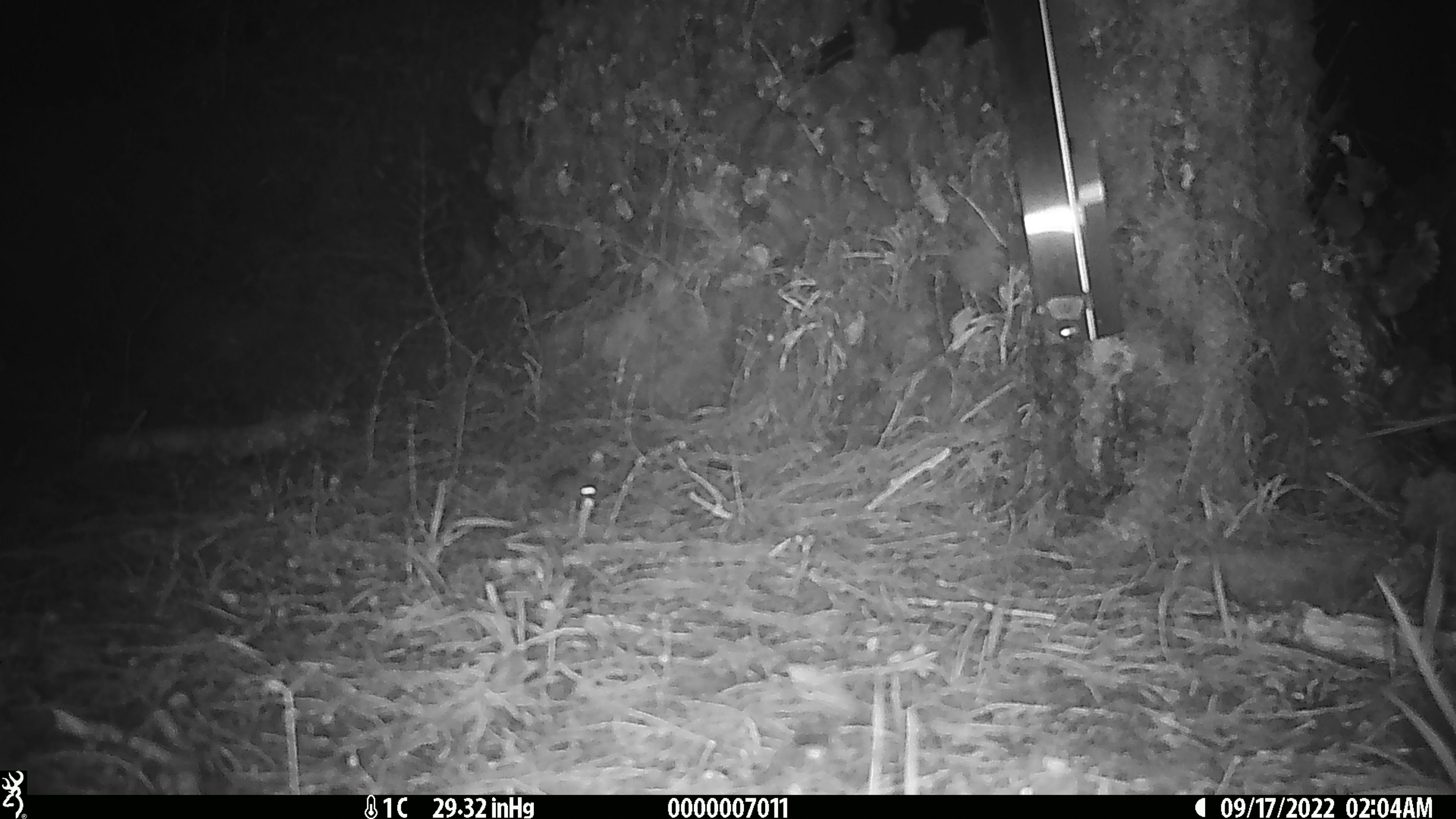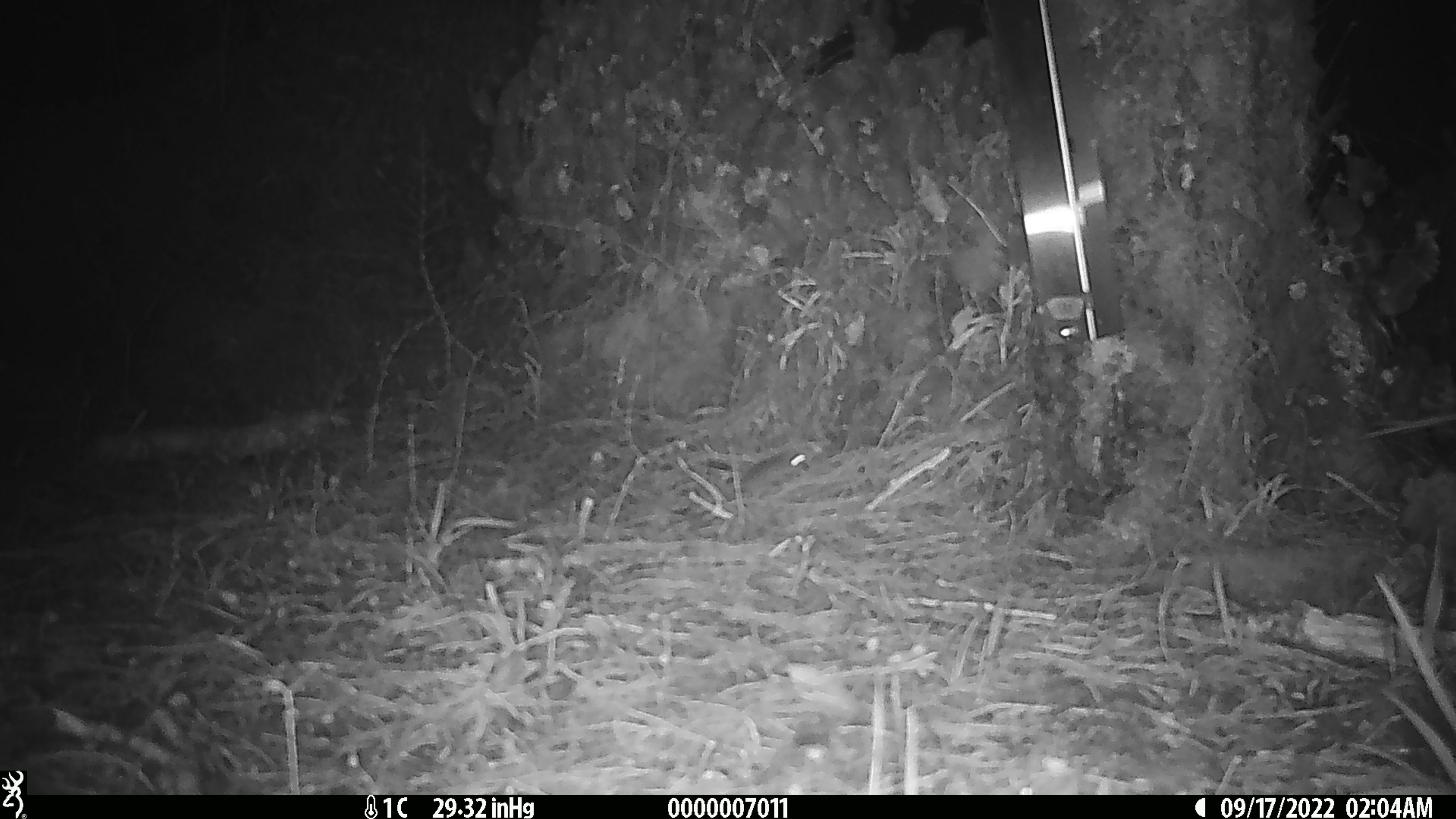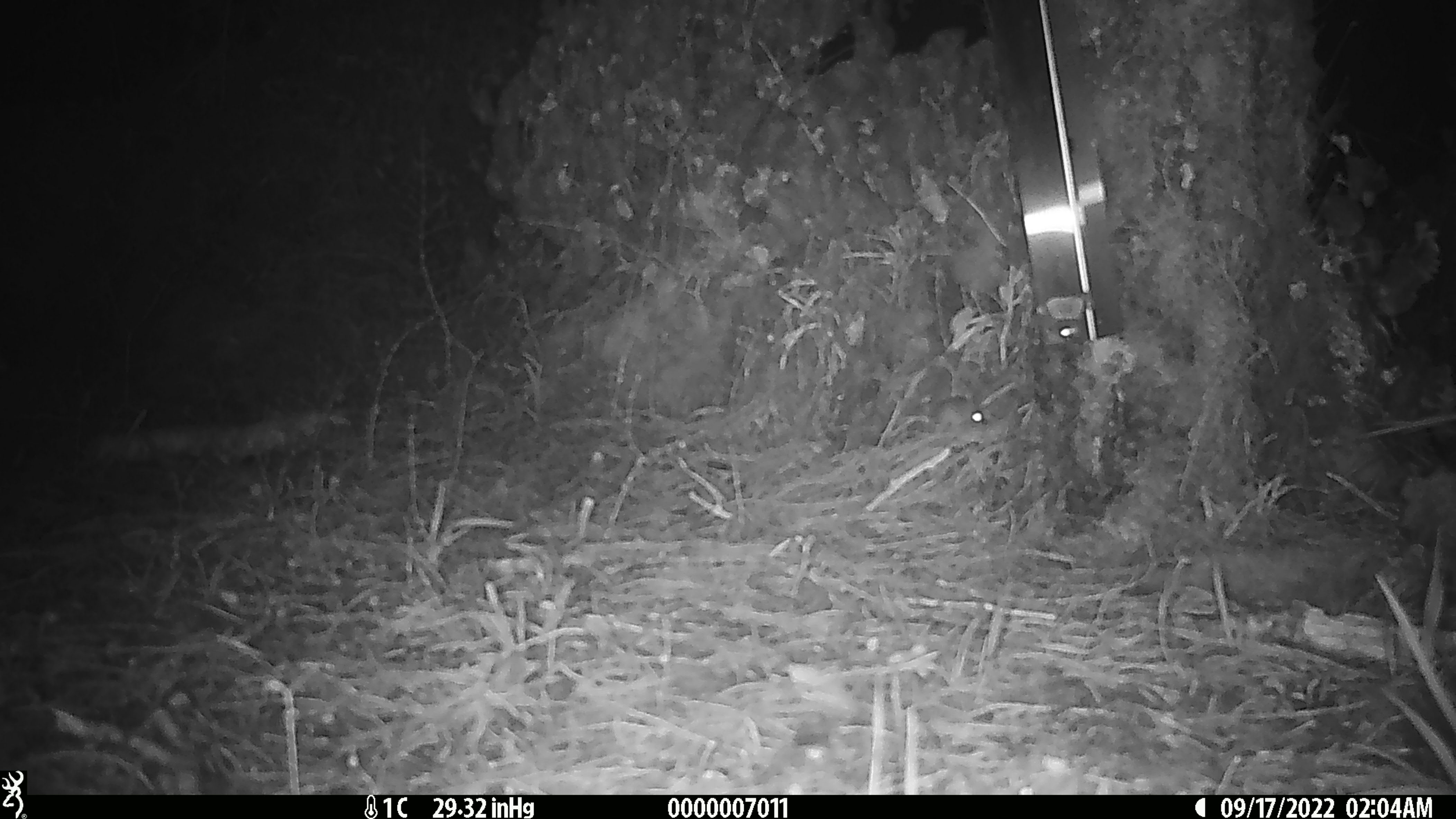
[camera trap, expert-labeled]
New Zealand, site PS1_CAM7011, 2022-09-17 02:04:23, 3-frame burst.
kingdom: Animalia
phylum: Chordata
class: Mammalia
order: Rodentia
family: Muridae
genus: Mus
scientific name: Mus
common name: mouse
Mouse (Mus).